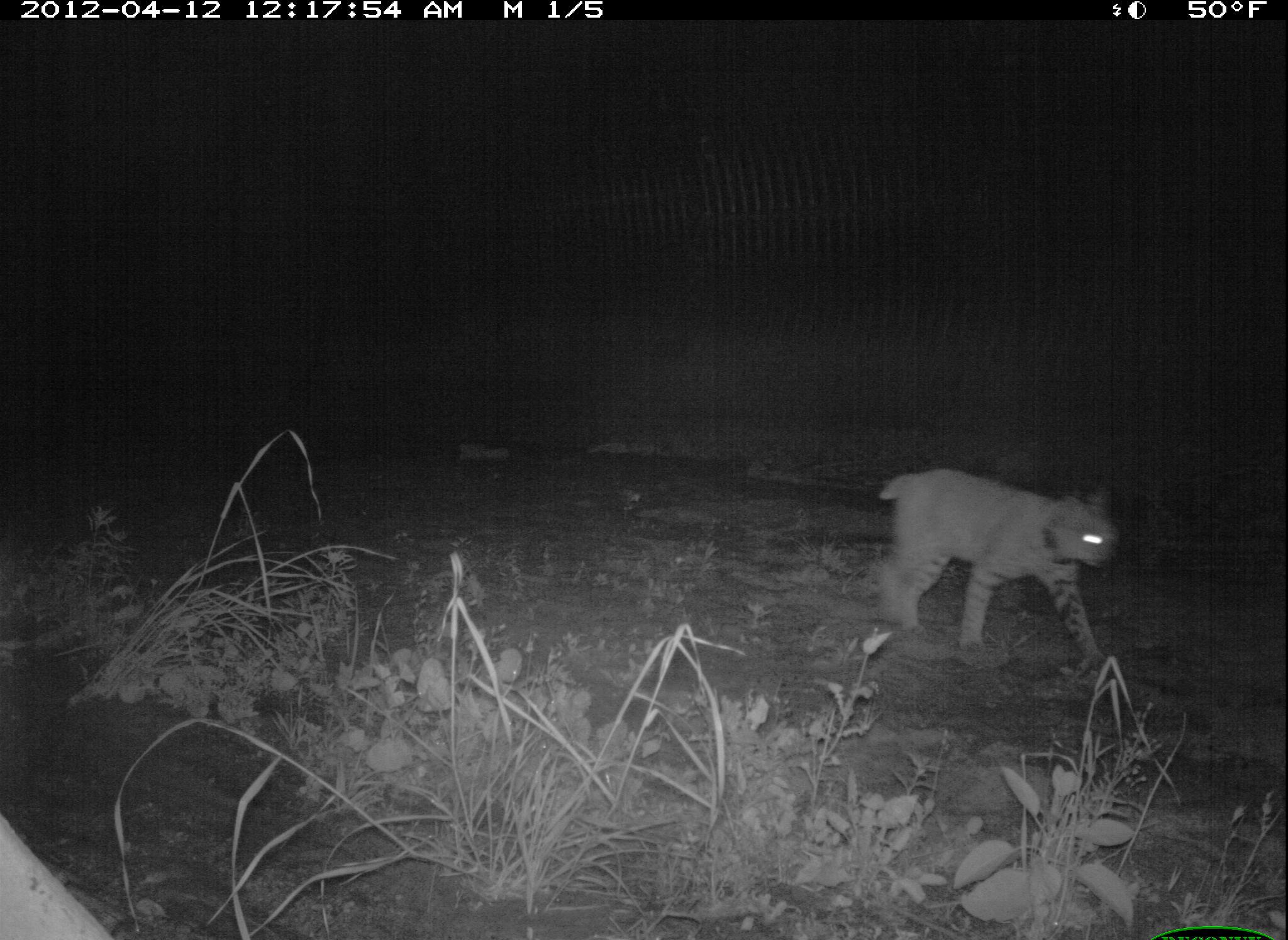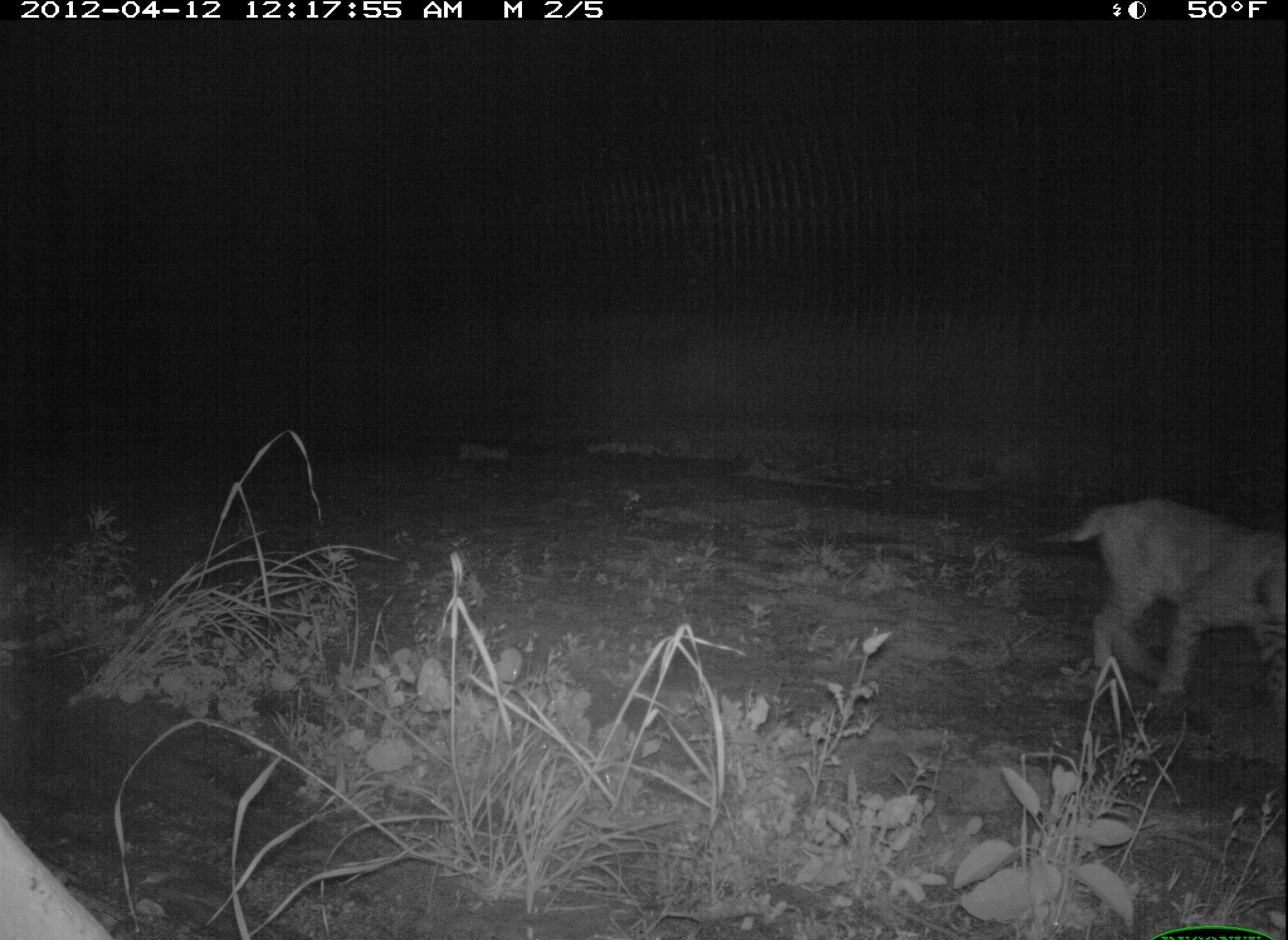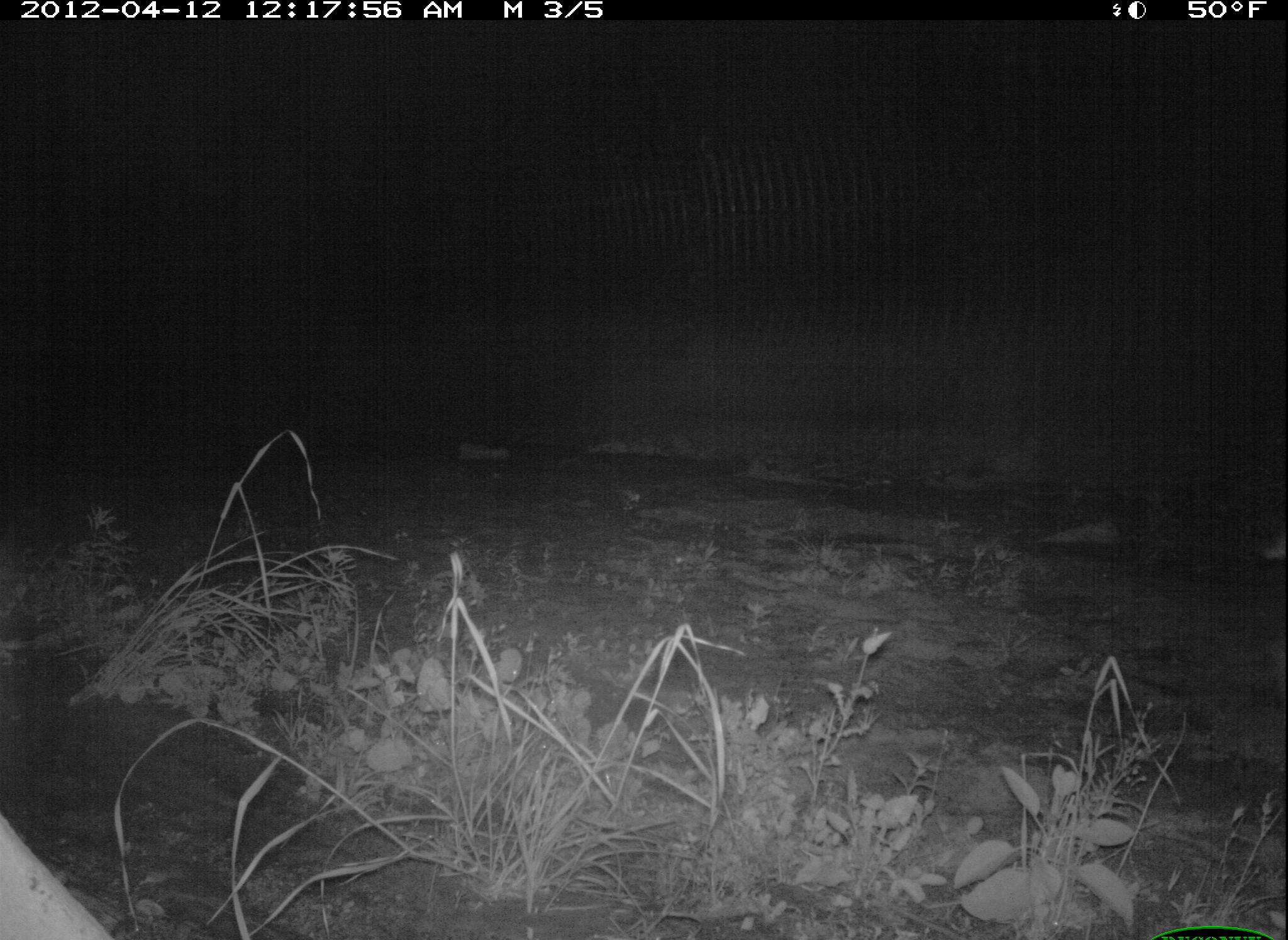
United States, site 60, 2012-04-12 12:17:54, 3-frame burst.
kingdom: Animalia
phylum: Chordata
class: Mammalia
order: Carnivora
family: Felidae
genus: Lynx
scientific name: Lynx rufus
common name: bobcat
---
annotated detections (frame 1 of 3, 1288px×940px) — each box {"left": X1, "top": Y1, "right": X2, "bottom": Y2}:
bobcat: {"left": 878, "top": 468, "right": 1115, "bottom": 674}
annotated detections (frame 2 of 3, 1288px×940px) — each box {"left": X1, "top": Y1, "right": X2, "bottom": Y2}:
bobcat: {"left": 1044, "top": 491, "right": 1288, "bottom": 727}